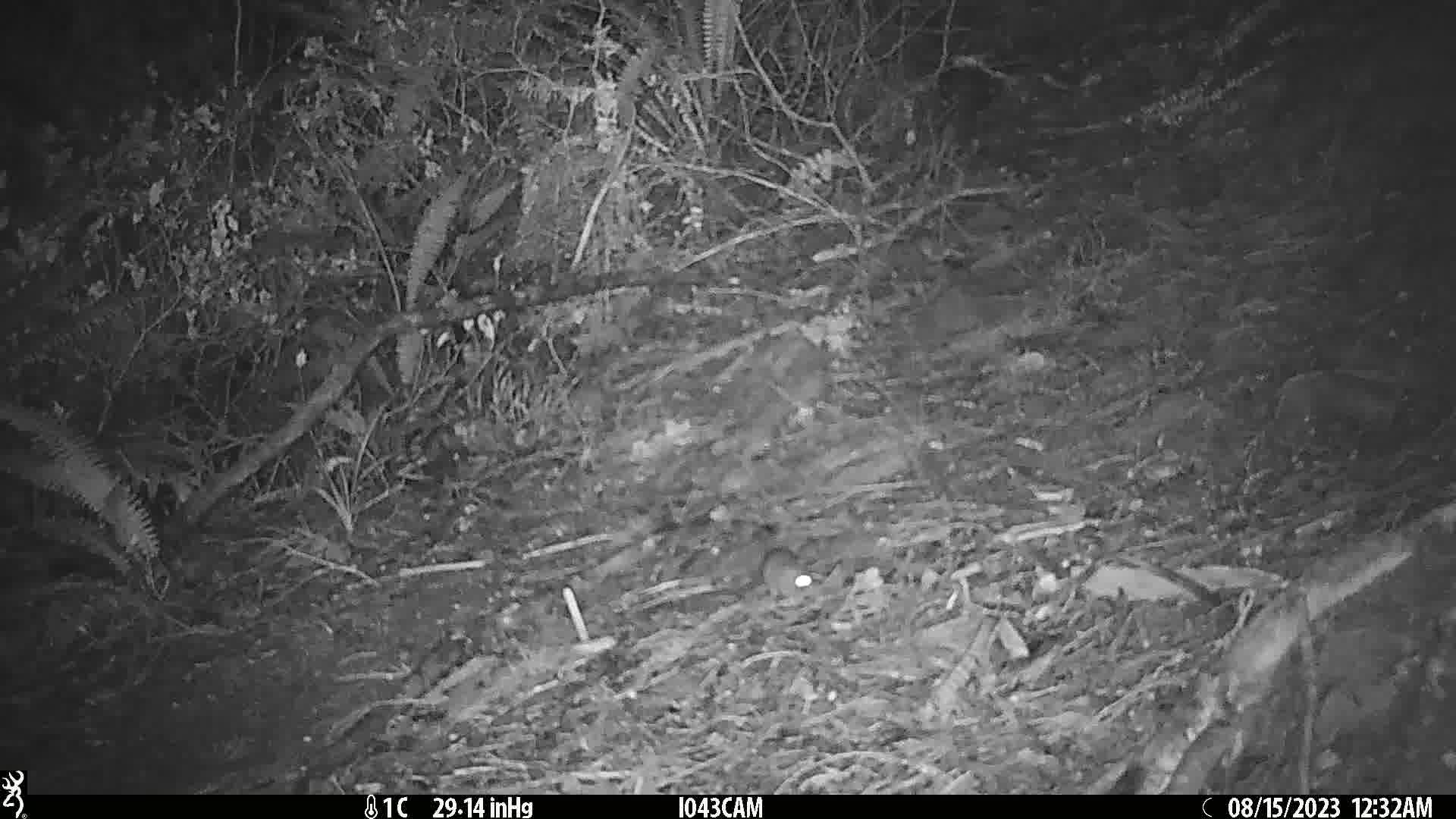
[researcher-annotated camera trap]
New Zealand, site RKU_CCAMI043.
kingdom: Animalia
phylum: Chordata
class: Mammalia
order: Rodentia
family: Muridae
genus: Rattus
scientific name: Rattus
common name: rat